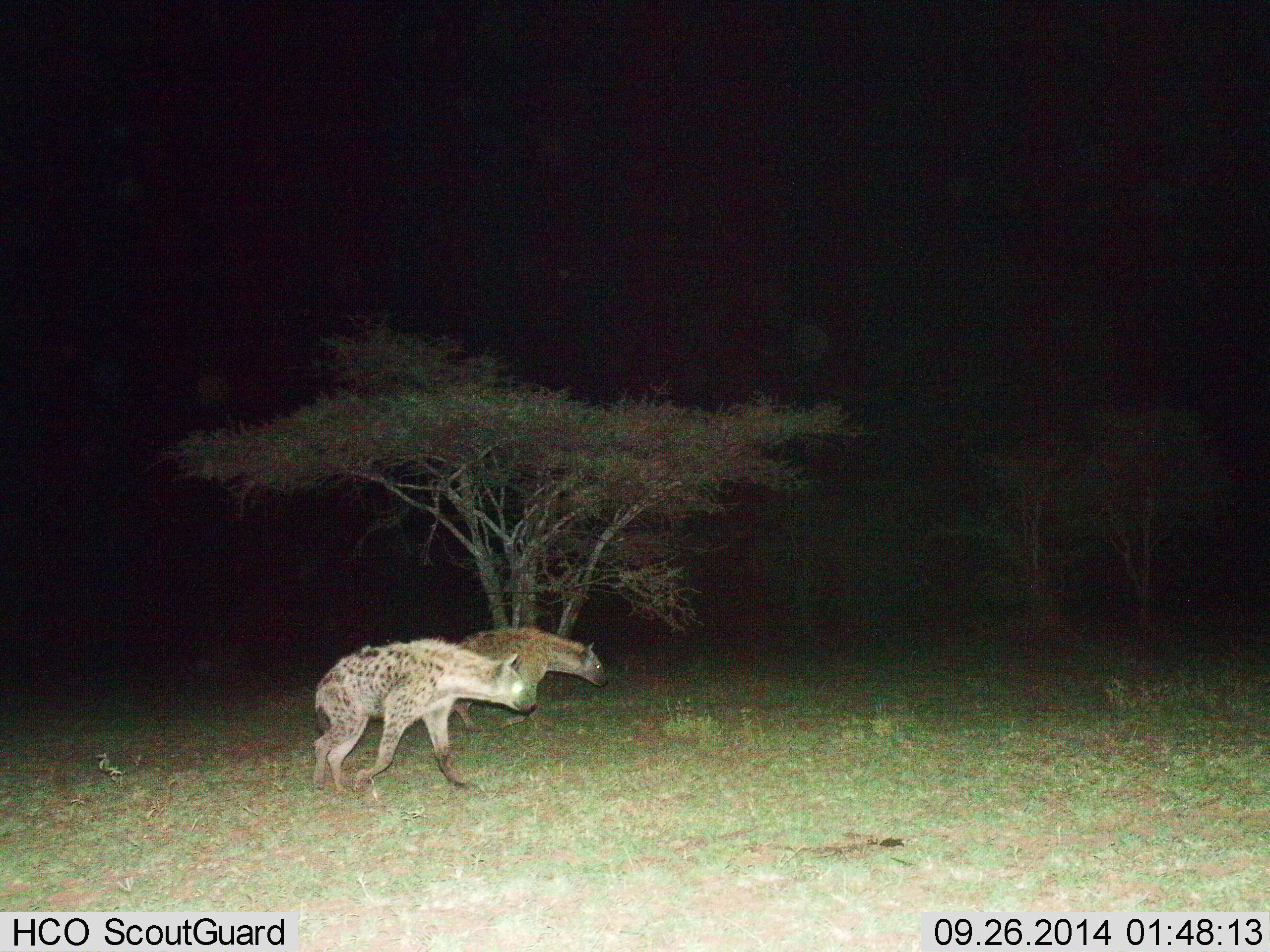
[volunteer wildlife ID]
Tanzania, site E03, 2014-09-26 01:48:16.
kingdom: Animalia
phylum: Chordata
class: Mammalia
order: Carnivora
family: Hyaenidae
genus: Crocuta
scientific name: Crocuta crocuta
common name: spotted hyena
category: hyenaspotted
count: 2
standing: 10%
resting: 0%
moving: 90%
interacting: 0%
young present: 0%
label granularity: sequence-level